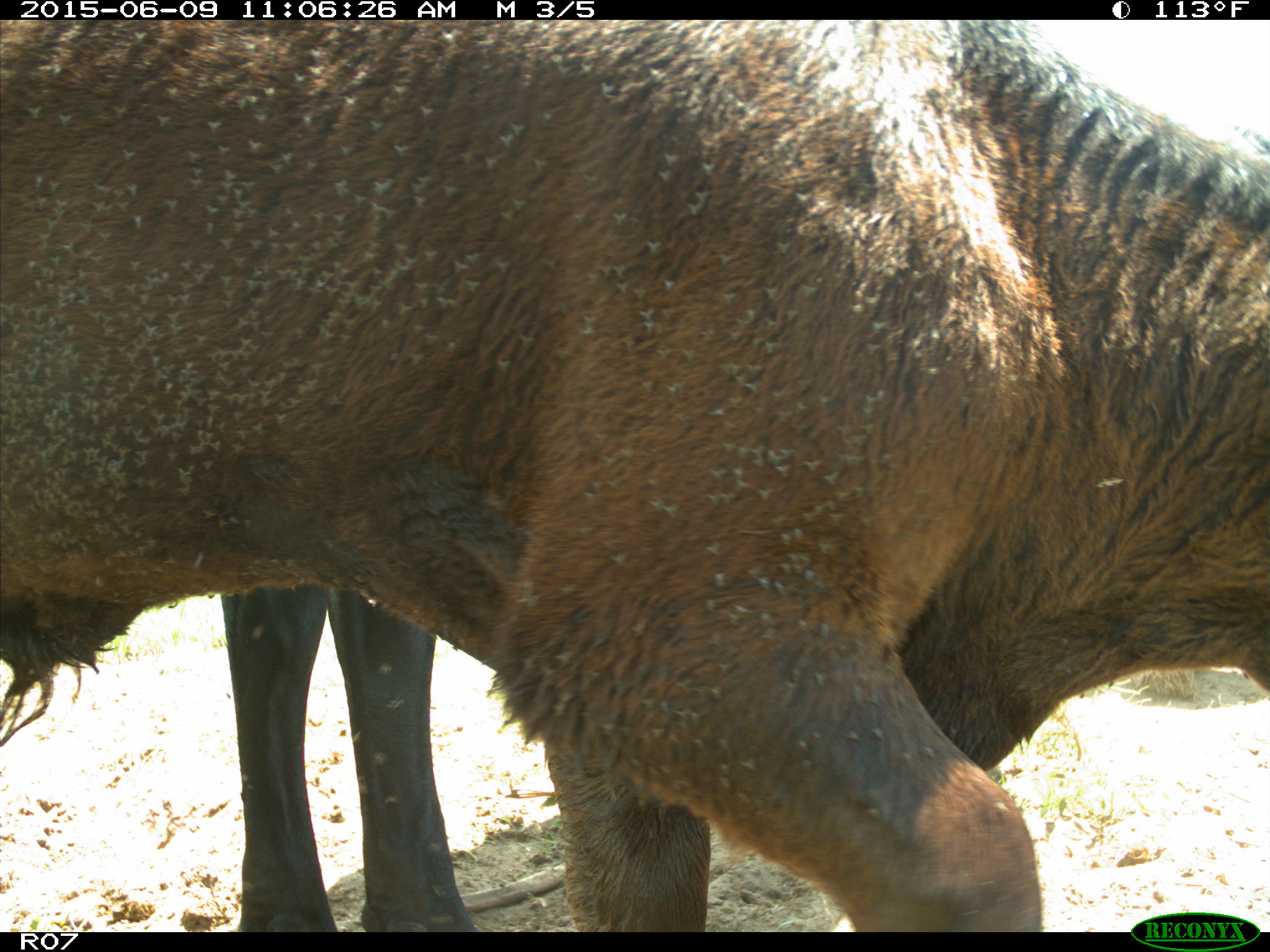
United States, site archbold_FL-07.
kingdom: Animalia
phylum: Chordata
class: Mammalia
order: Artiodactyla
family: Bovidae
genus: Bos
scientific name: Bos taurus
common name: domestic cow